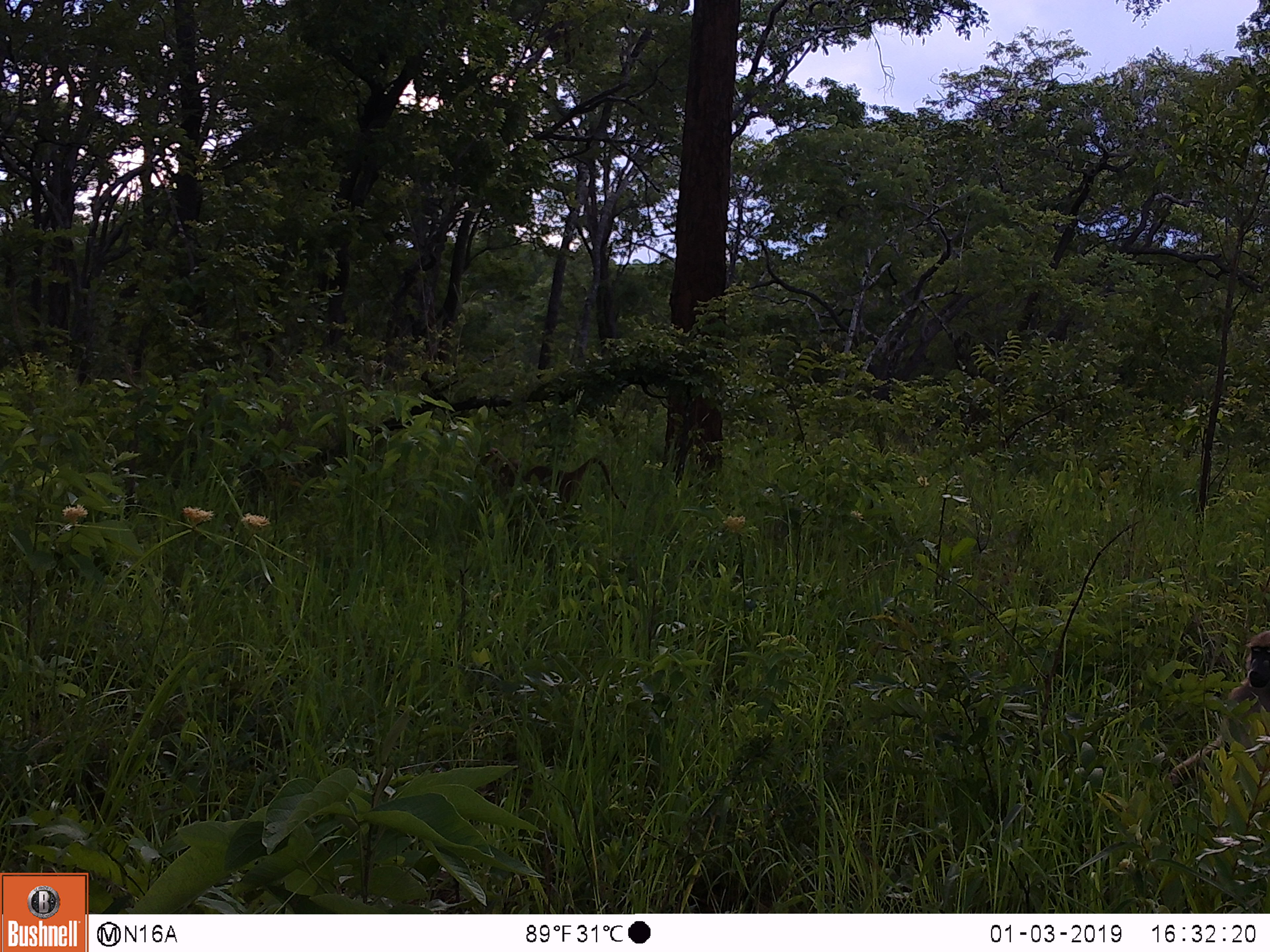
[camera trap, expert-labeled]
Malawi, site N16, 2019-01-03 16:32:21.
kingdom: Animalia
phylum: Chordata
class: Mammalia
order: Primates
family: Cercopithecidae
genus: Papio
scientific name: Papio cynocephalus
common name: yellow baboon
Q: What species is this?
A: Yellow baboon (Papio cynocephalus).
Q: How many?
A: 2.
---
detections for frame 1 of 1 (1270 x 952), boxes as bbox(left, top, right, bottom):
yellow baboon: bbox(1162, 626, 1269, 792); bbox(477, 447, 633, 545)